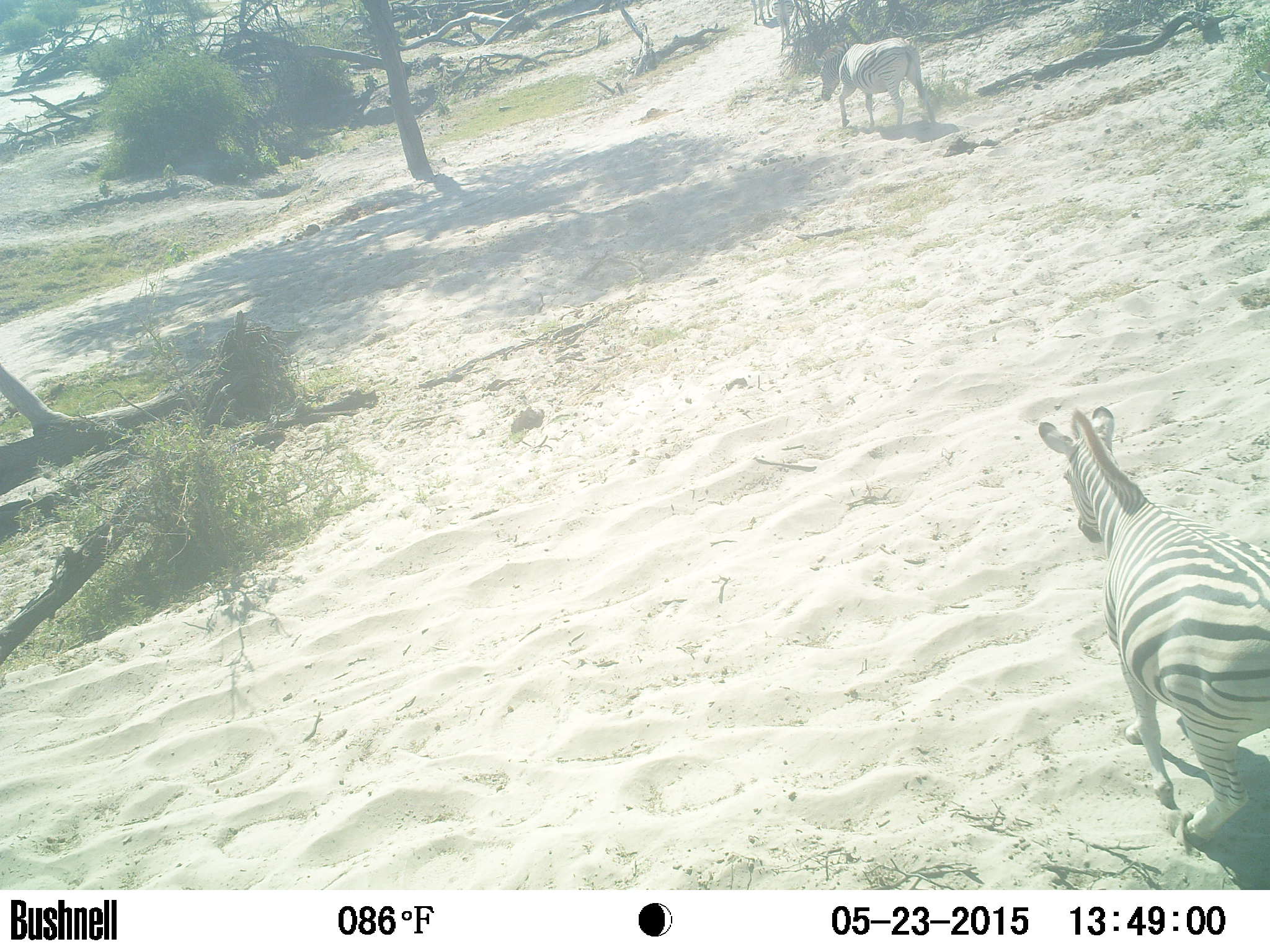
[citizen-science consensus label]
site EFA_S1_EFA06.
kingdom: Animalia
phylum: Chordata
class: Mammalia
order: Perissodactyla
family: Equidae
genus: Equus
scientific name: Equus quagga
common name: plains zebra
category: zebraplains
Zebraplains (plains zebra) (Equus quagga), count 2. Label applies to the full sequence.